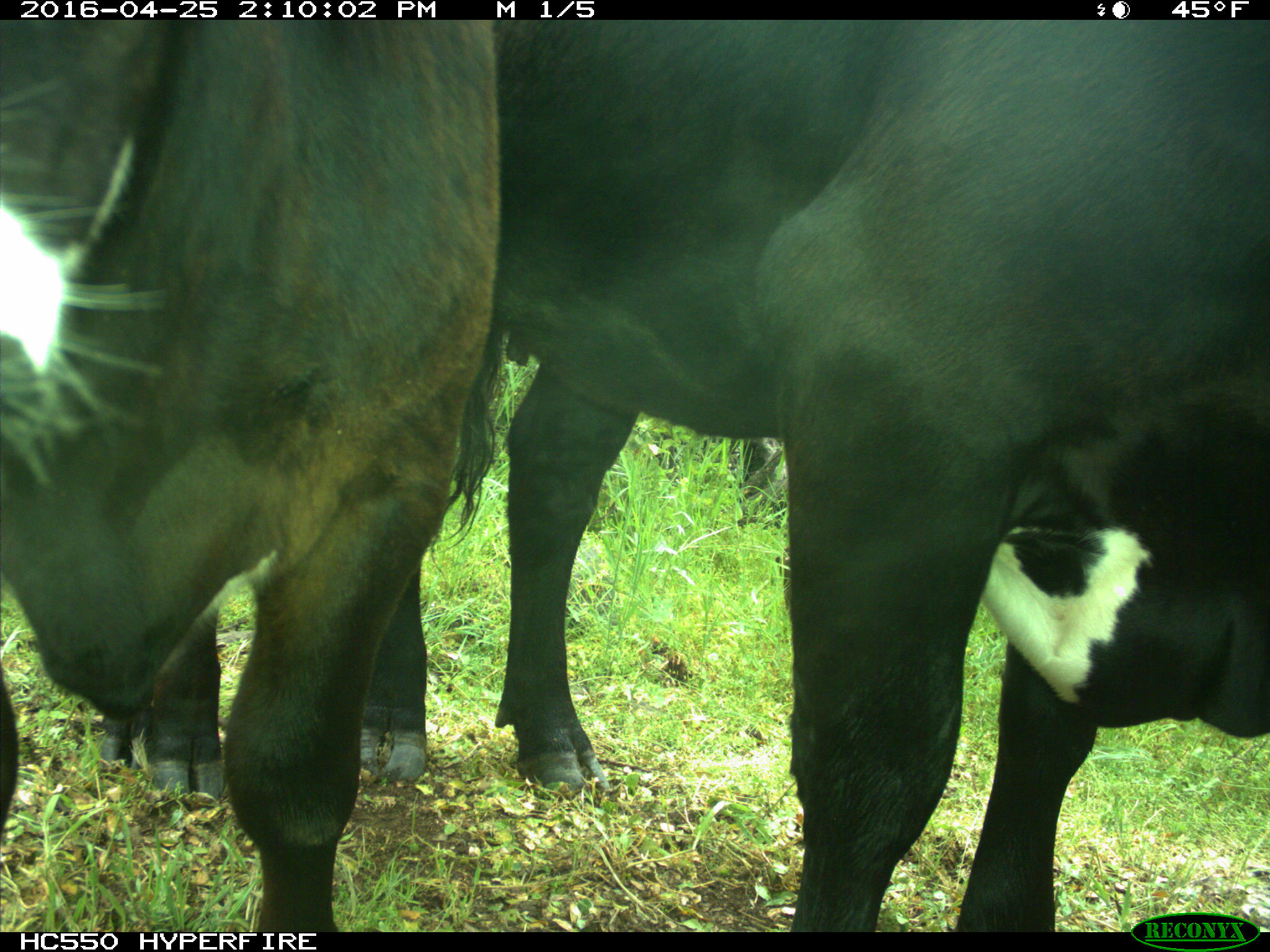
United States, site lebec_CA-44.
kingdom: Animalia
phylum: Chordata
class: Mammalia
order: Artiodactyla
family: Bovidae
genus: Bos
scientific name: Bos taurus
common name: domestic cow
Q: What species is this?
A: Bos taurus (domestic cow).